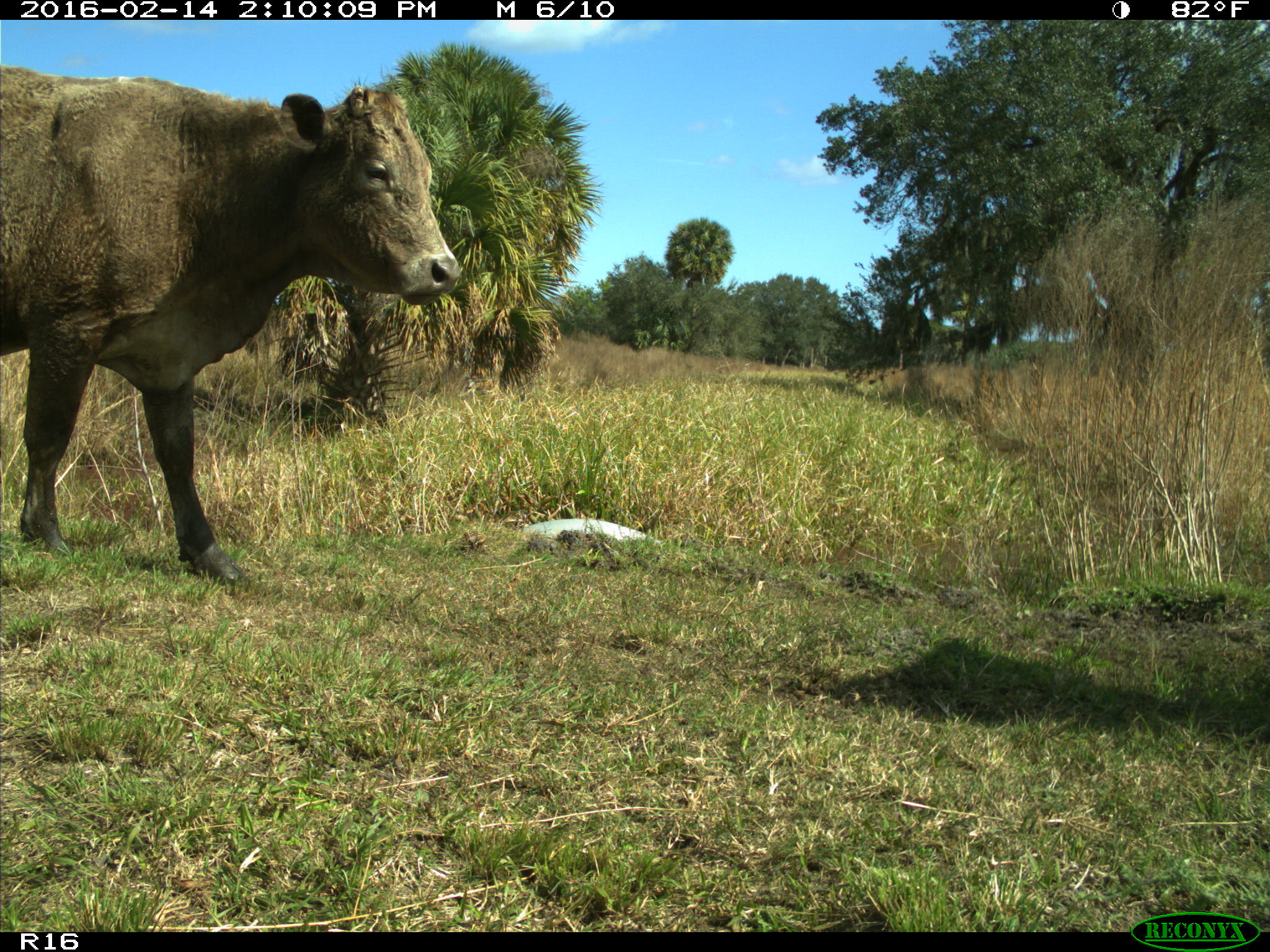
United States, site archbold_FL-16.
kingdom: Animalia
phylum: Chordata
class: Mammalia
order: Artiodactyla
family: Bovidae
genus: Bos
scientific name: Bos taurus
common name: domestic cow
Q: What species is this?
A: Bos taurus (domestic cow).